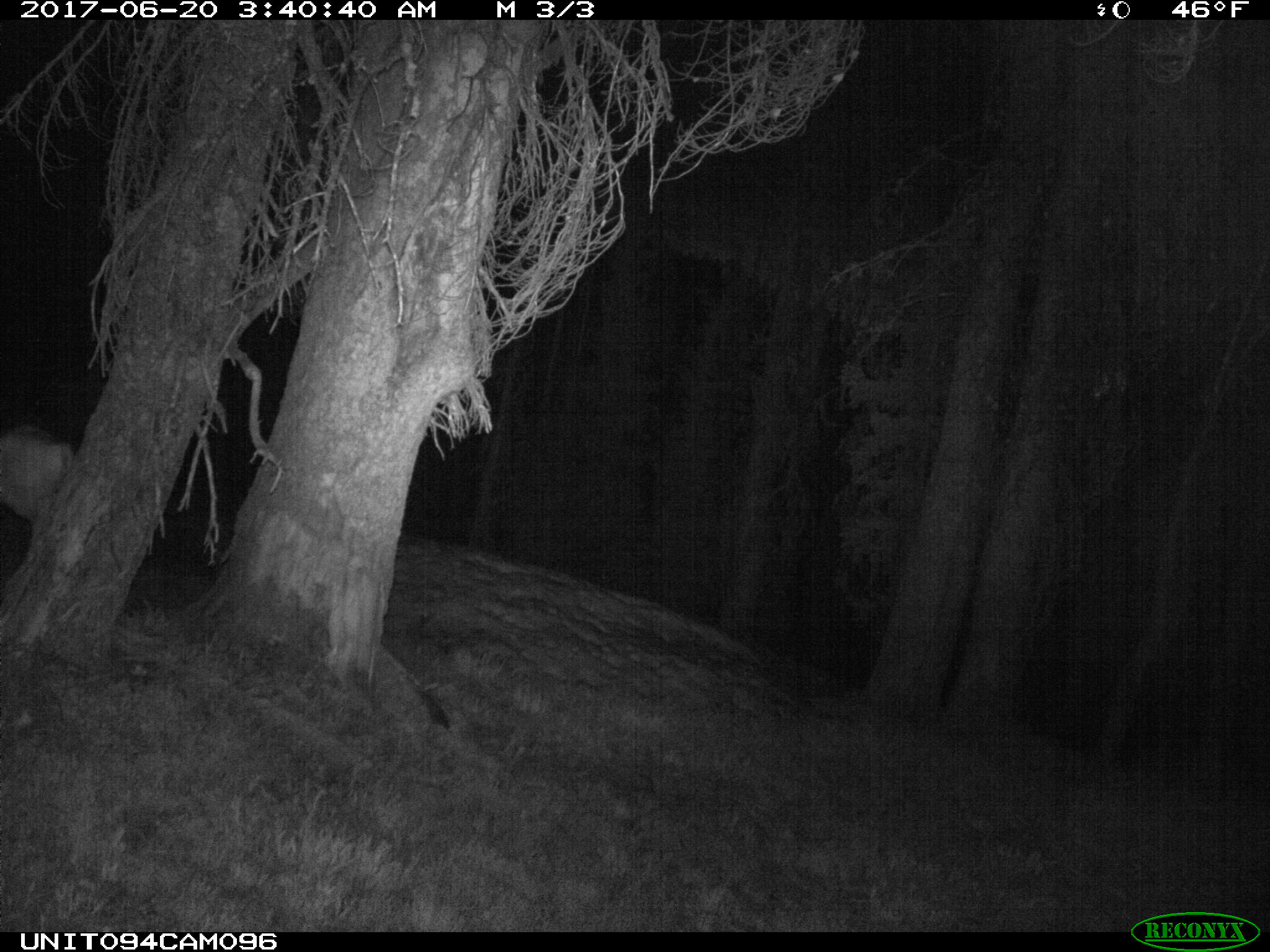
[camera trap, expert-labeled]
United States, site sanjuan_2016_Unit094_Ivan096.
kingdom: Animalia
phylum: Chordata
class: Mammalia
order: Artiodactyla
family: Cervidae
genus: Odocoileus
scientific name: Odocoileus hemionus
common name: mule deer